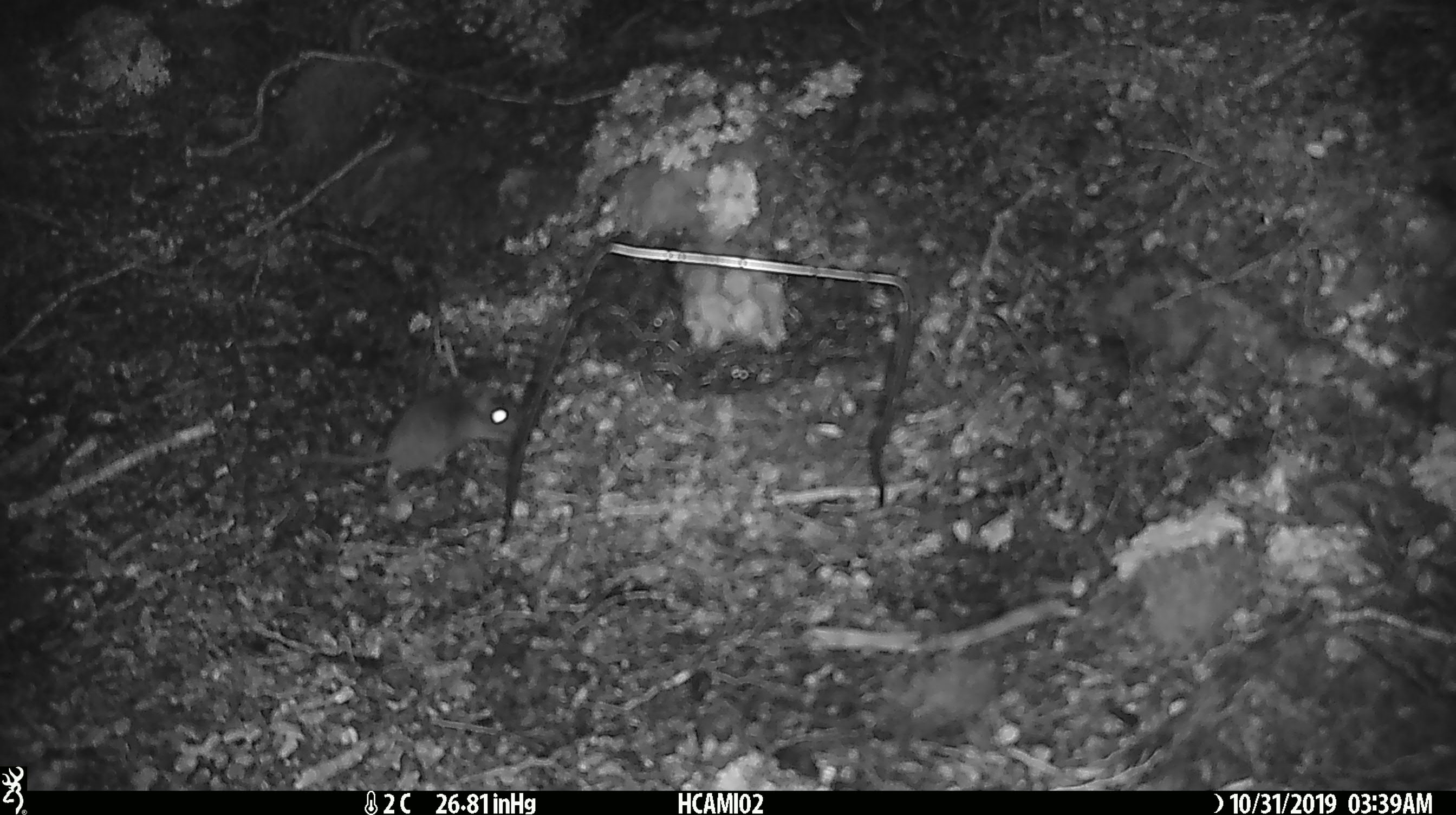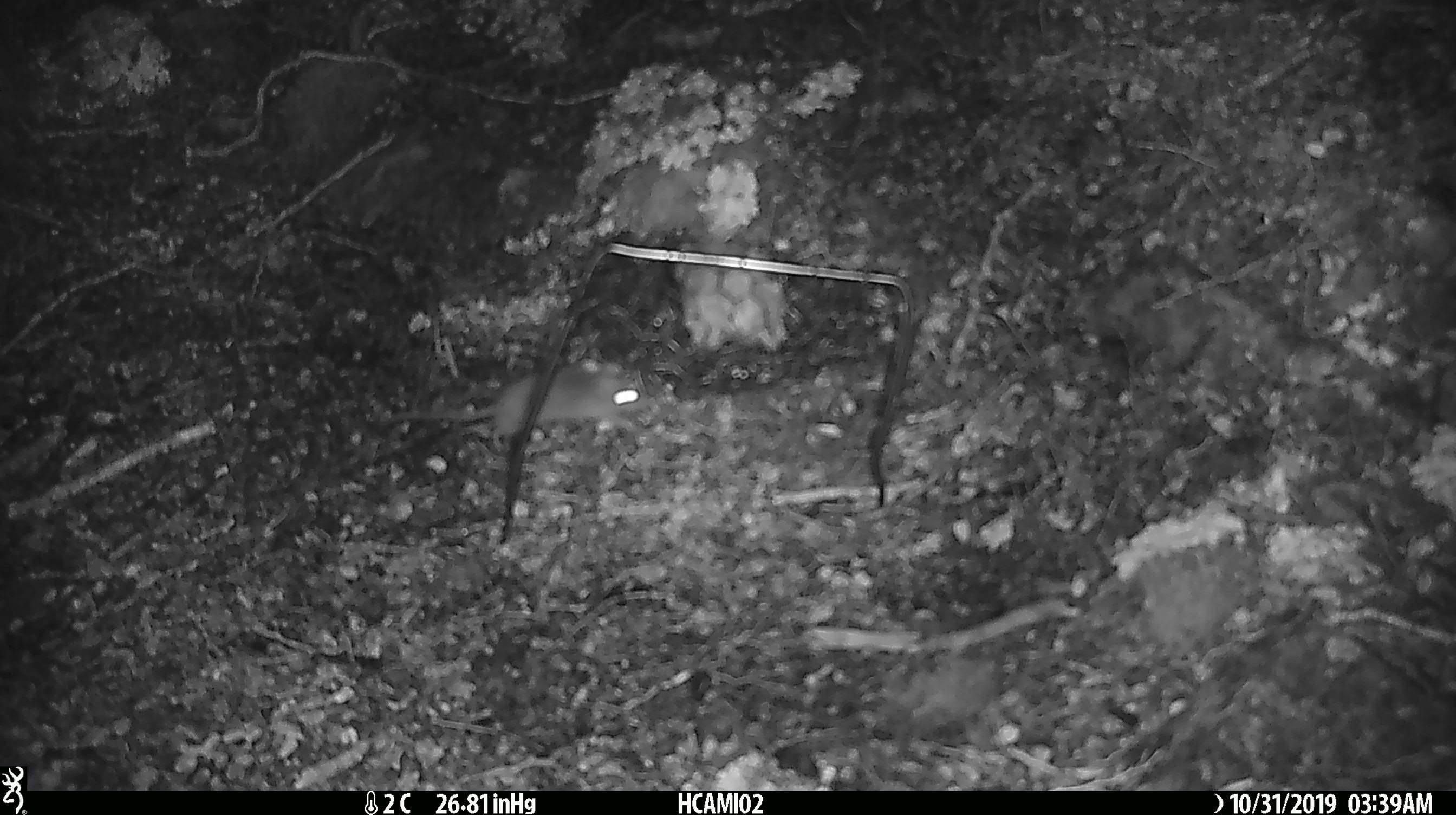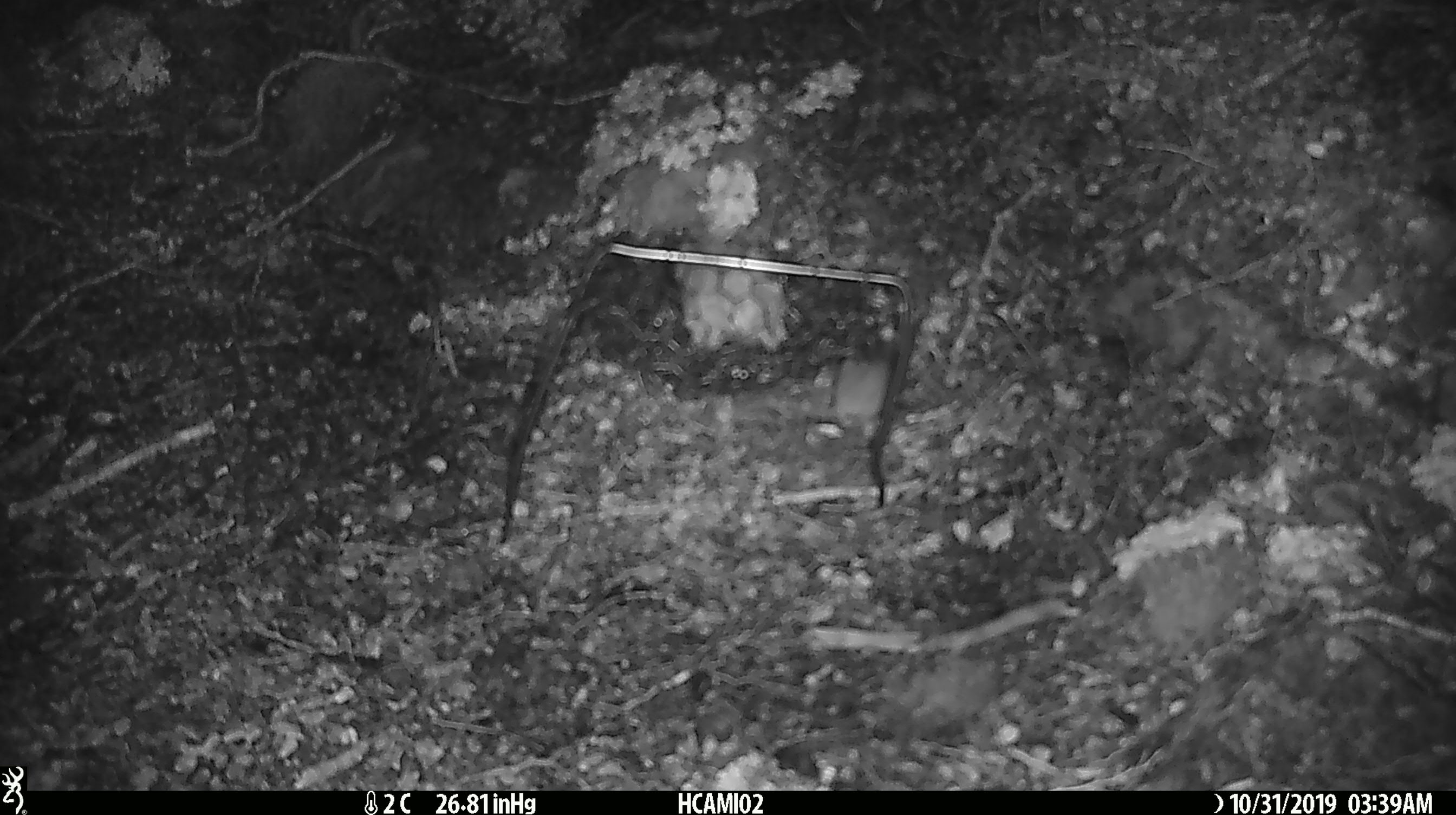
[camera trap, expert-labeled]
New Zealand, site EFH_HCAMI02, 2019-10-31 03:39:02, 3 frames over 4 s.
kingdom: Animalia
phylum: Chordata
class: Mammalia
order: Rodentia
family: Muridae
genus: Mus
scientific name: Mus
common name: mouse